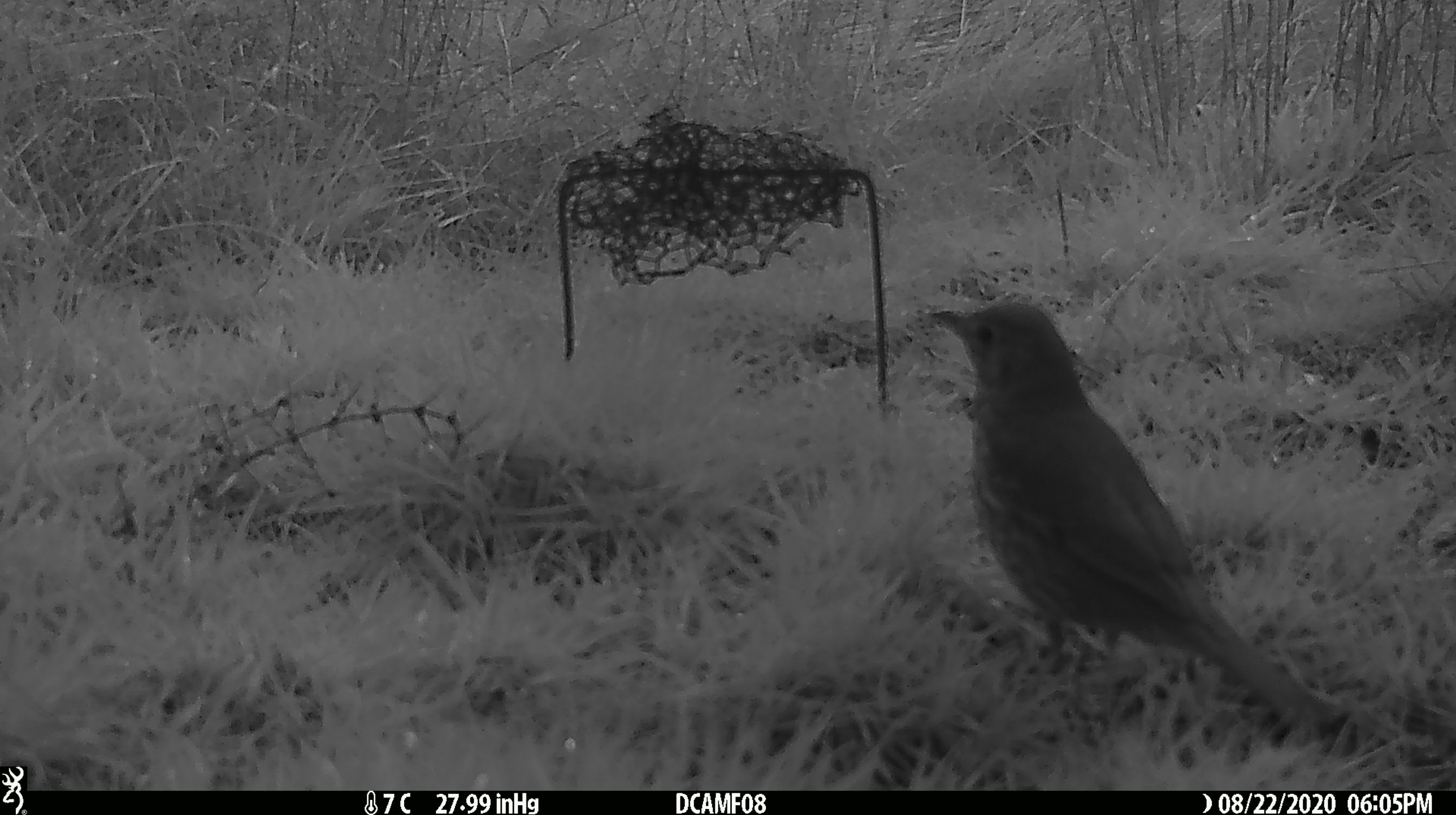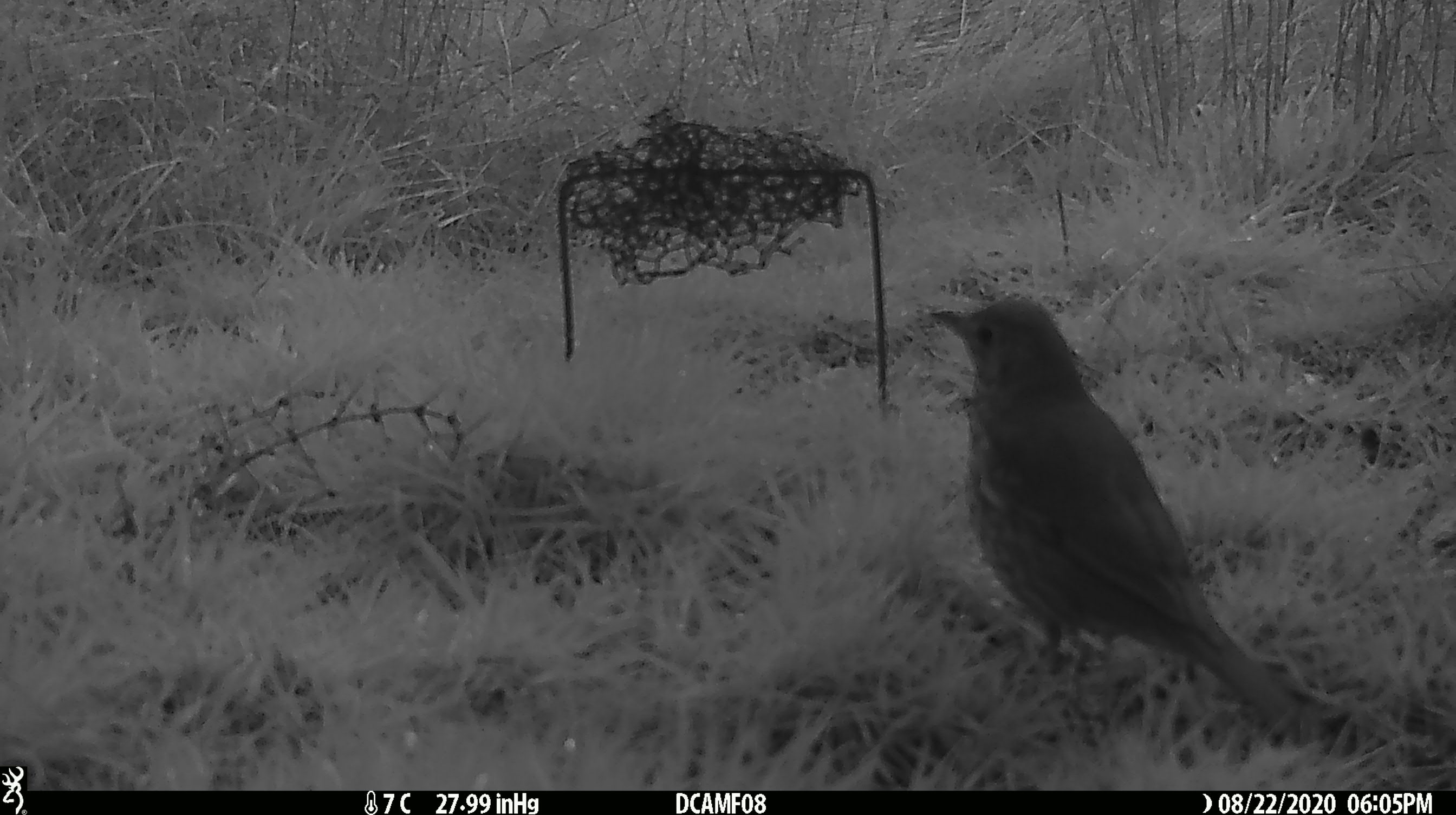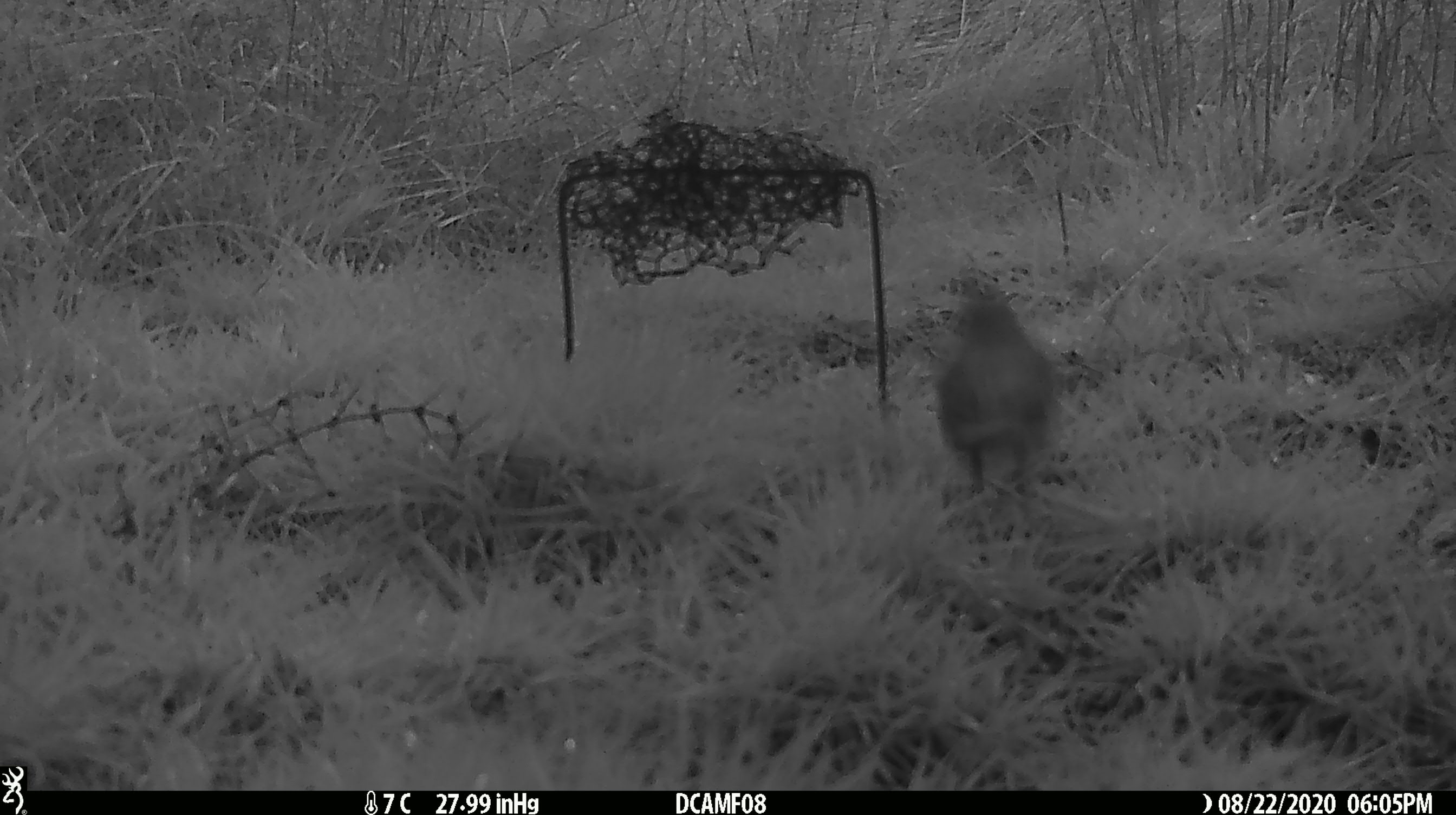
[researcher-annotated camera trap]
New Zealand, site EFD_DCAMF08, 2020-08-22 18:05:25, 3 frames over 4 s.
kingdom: Animalia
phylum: Chordata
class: Aves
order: Passeriformes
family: Turdidae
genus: Turdus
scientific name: Turdus philomelos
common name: song thrush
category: thrush